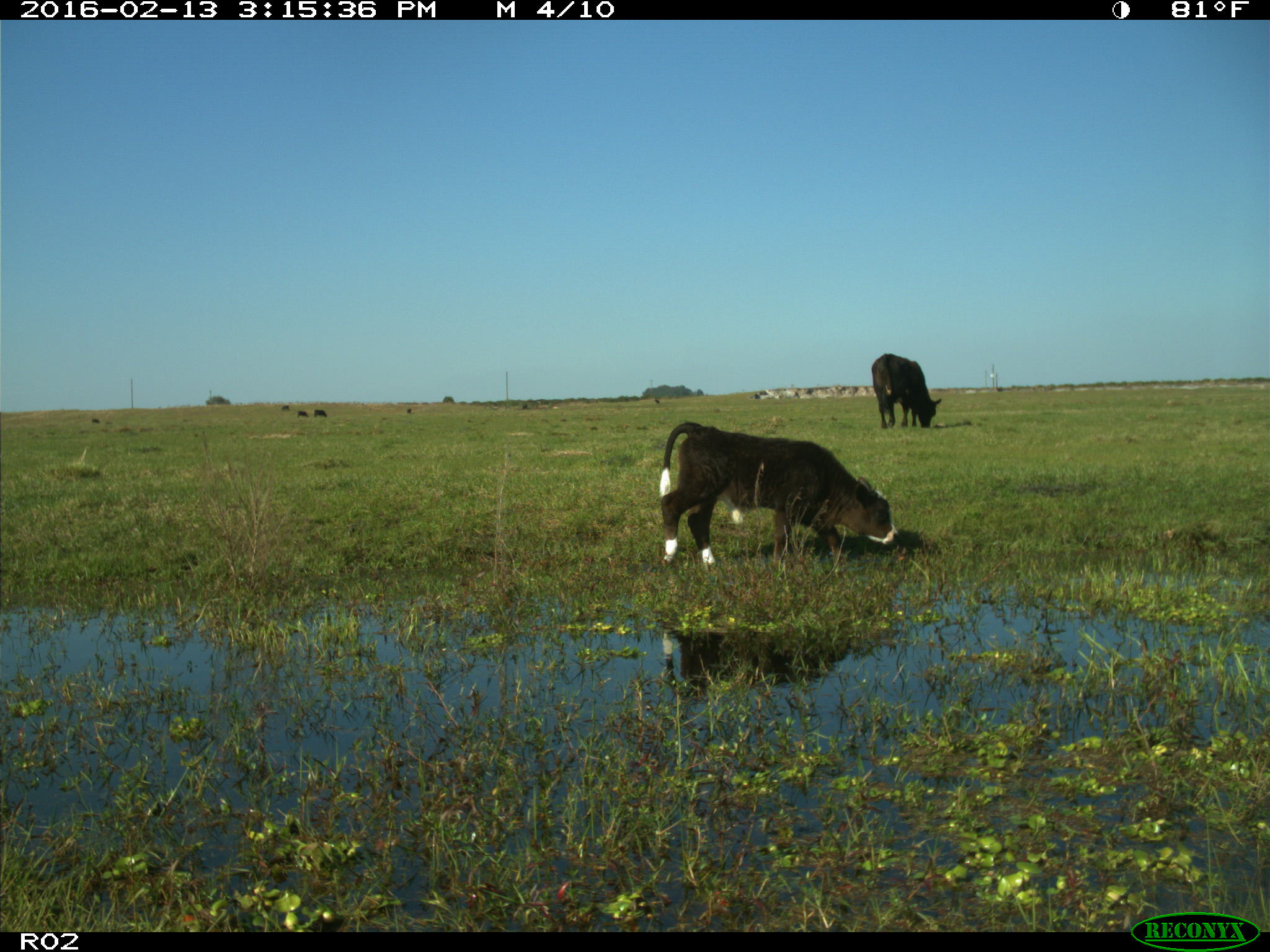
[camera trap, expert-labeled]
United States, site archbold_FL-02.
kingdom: Animalia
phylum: Chordata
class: Mammalia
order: Artiodactyla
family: Bovidae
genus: Bos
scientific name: Bos taurus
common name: domestic cow